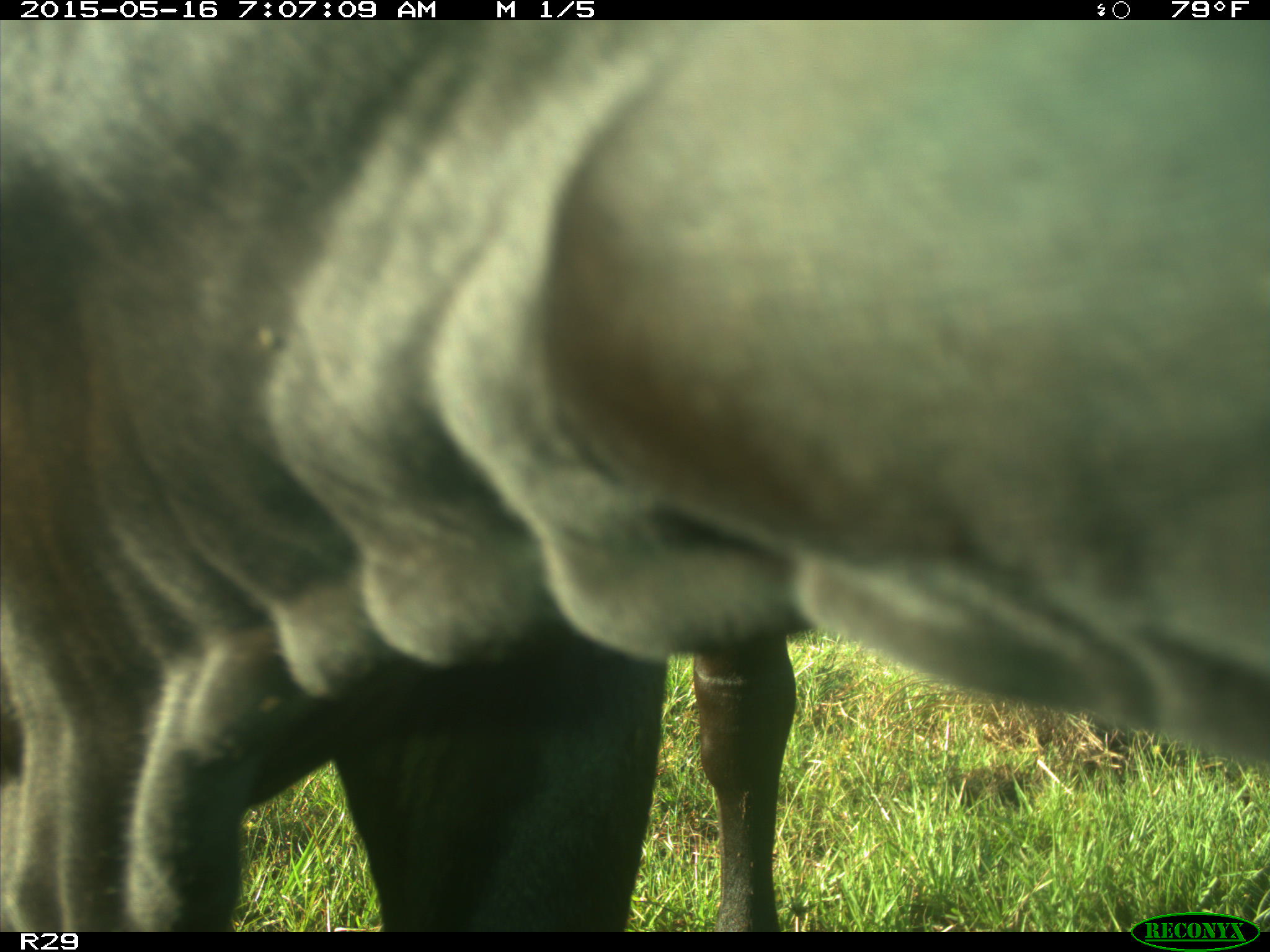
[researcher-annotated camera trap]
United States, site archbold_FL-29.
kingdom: Animalia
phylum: Chordata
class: Mammalia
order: Artiodactyla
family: Bovidae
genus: Bos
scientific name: Bos taurus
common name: domestic cow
Bos taurus (domestic cow).